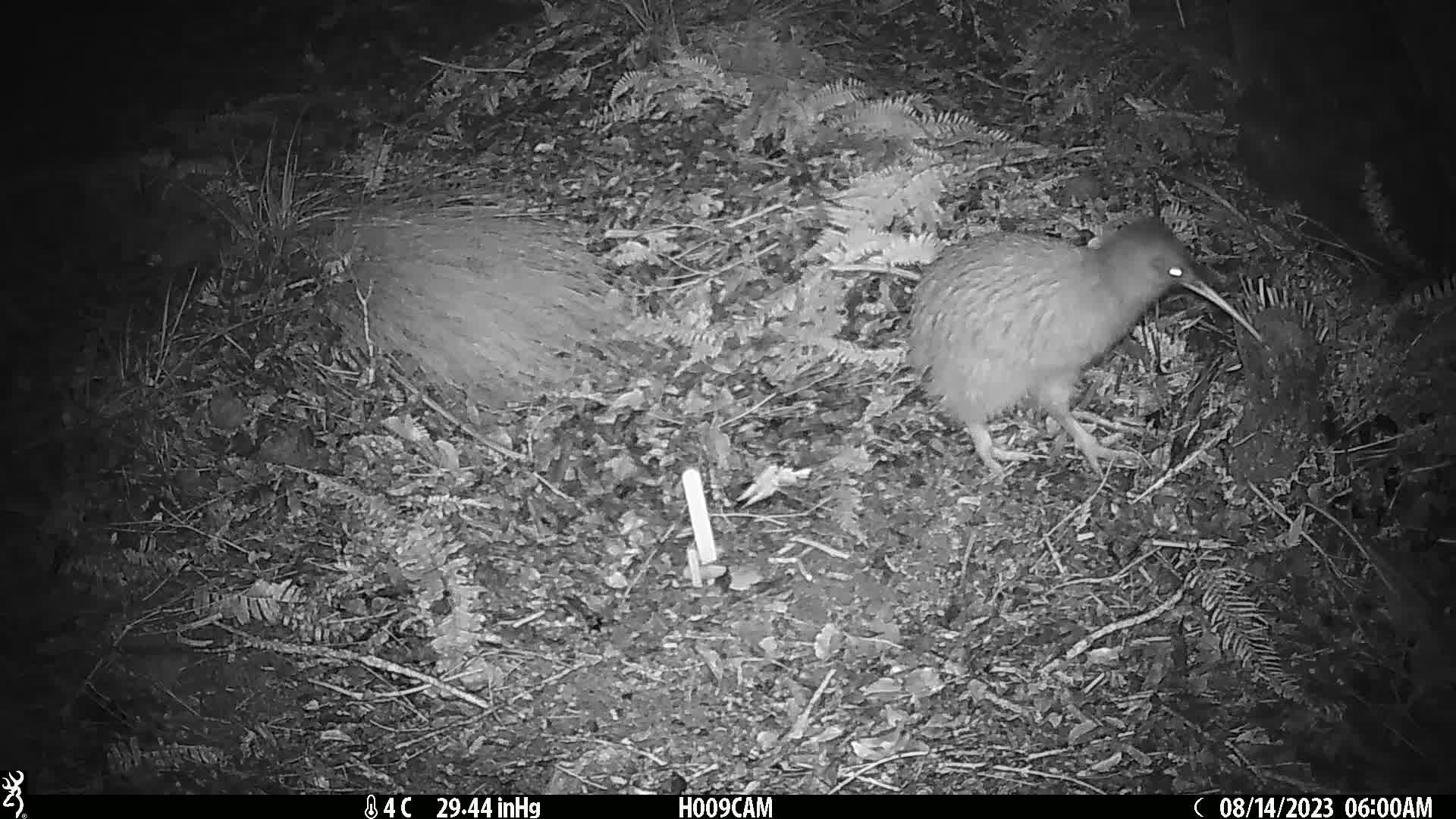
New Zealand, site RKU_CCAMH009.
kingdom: Animalia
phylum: Chordata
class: Aves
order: Apterygiformes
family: Apterygidae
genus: Apteryx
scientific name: Apteryx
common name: kiwi